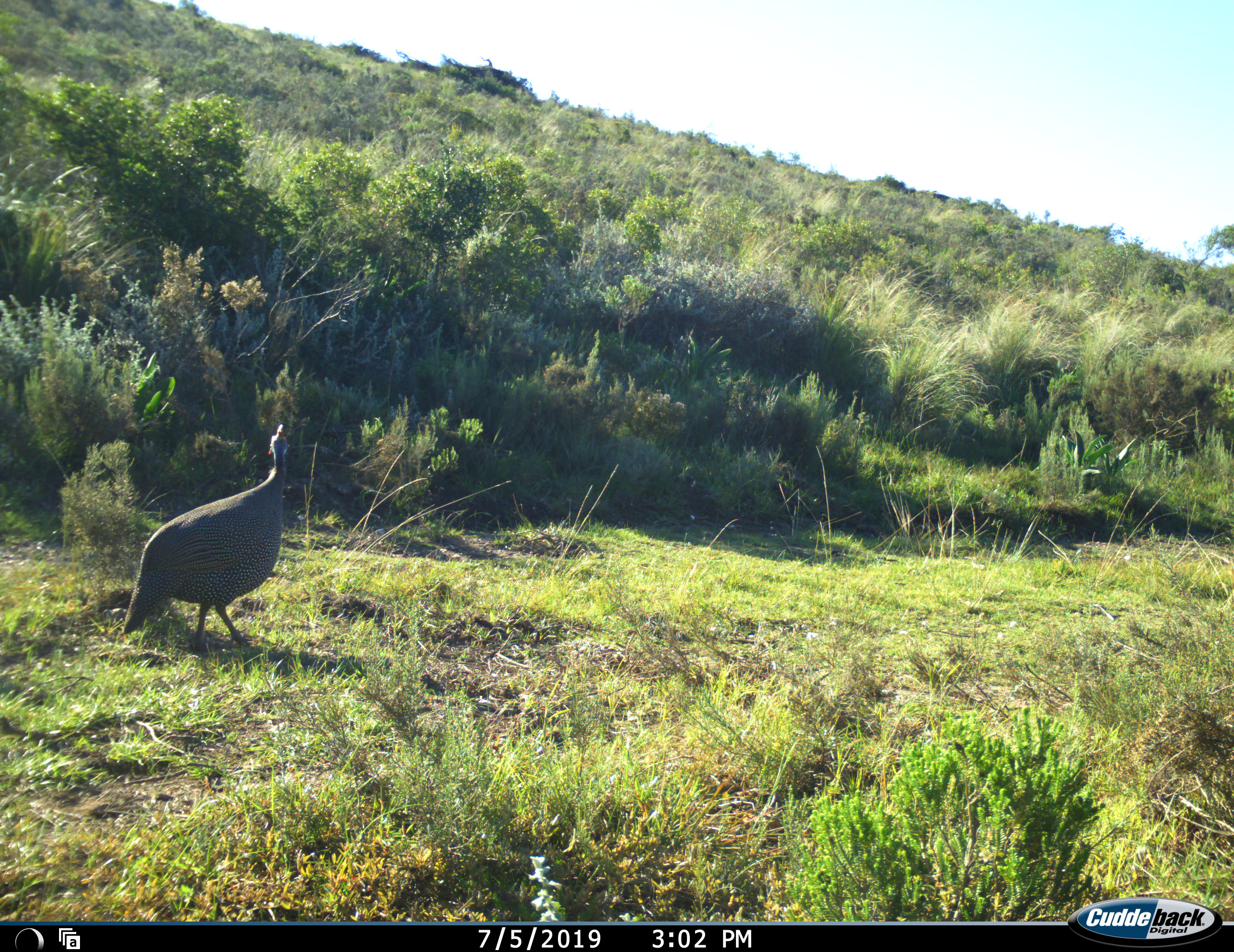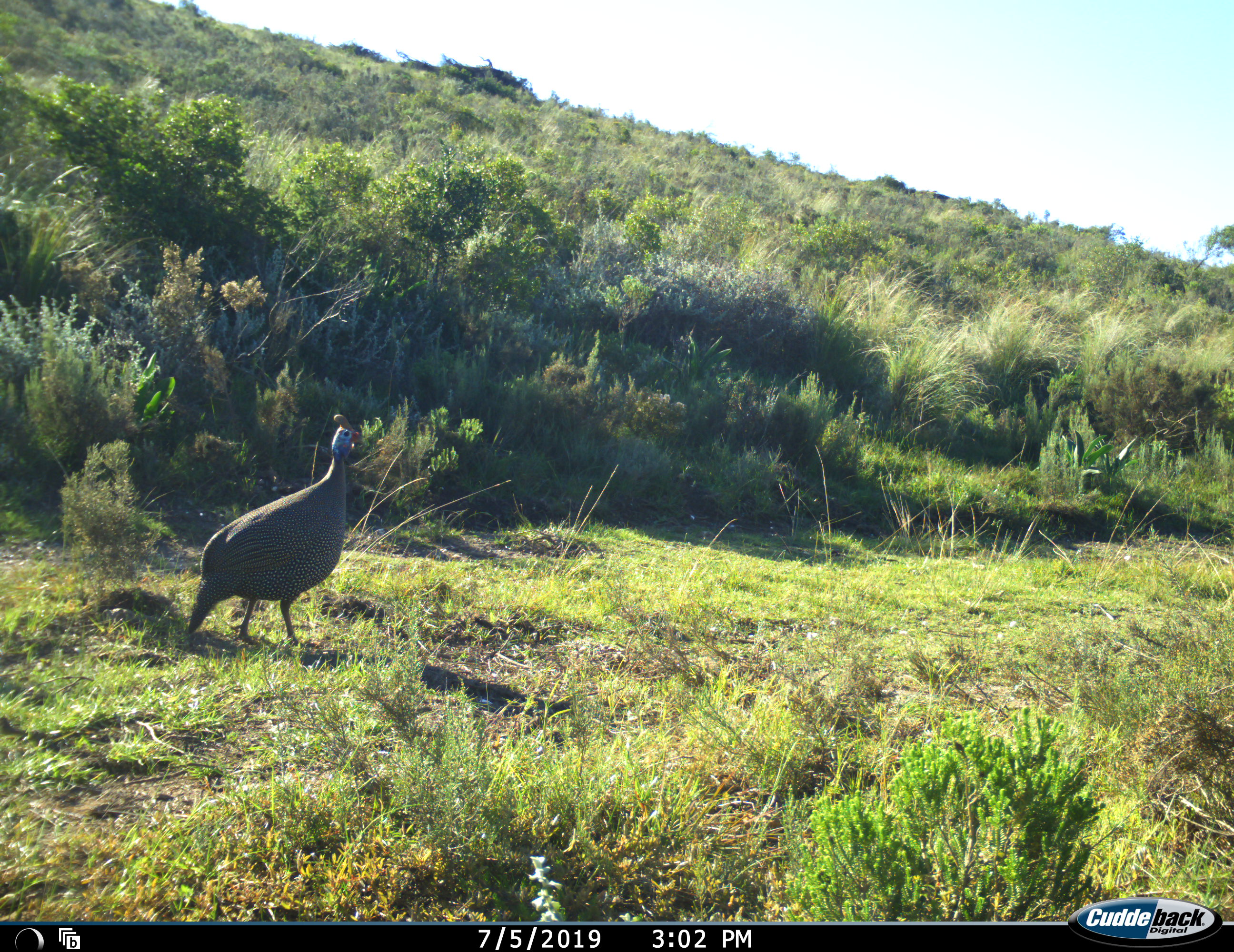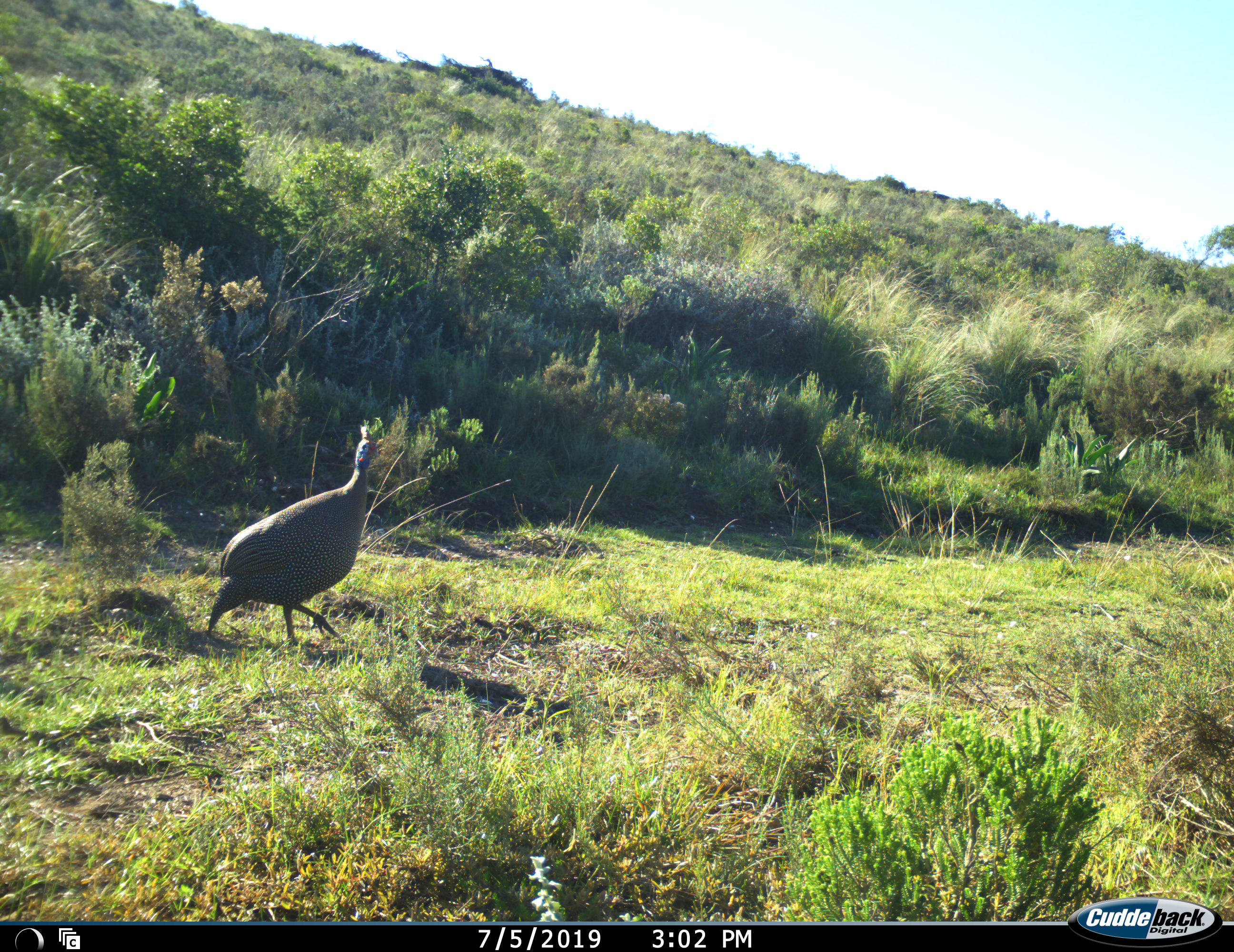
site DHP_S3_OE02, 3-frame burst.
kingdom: Animalia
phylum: Chordata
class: Aves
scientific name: Aves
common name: bird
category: birdother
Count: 1.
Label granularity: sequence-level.